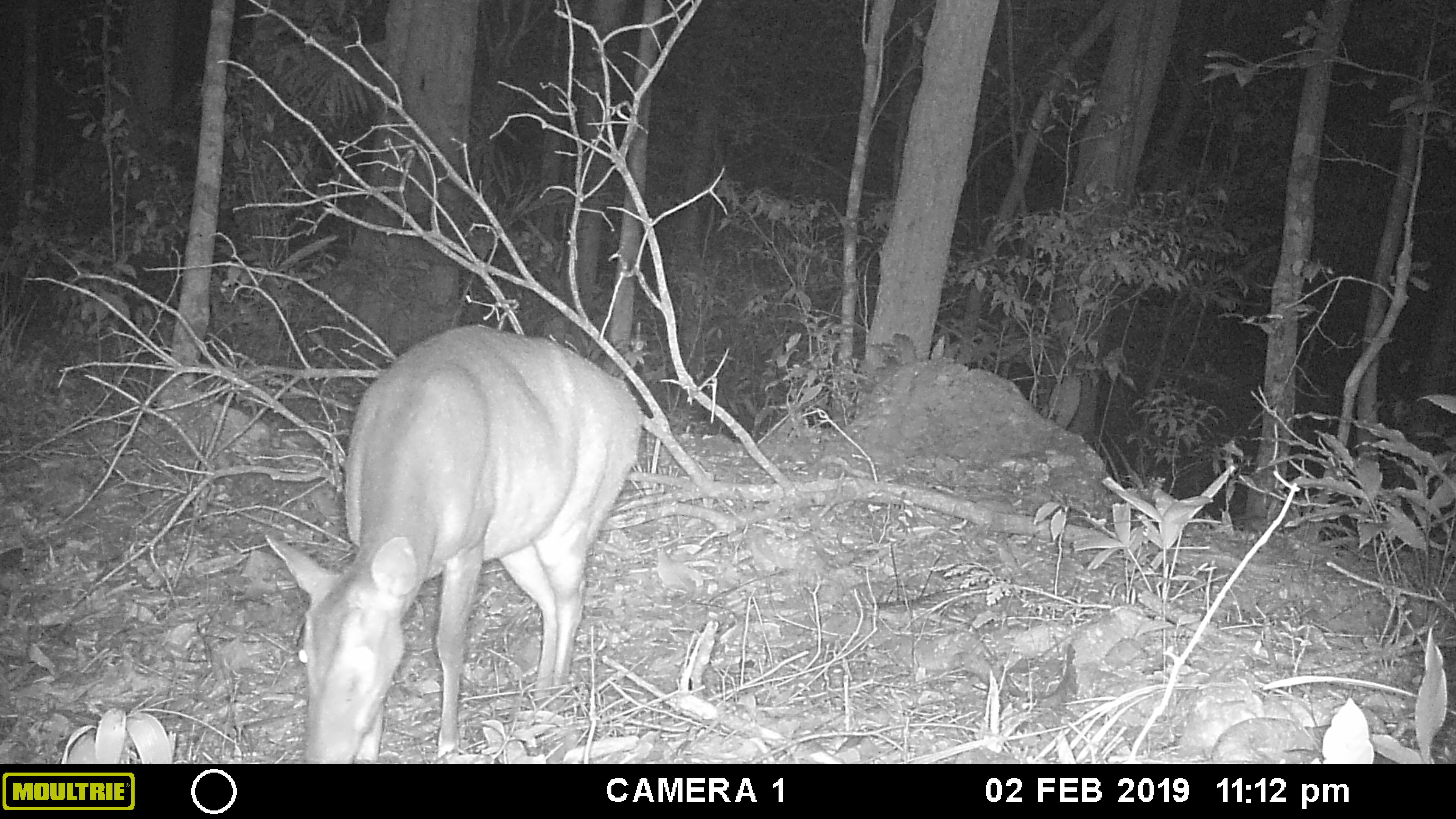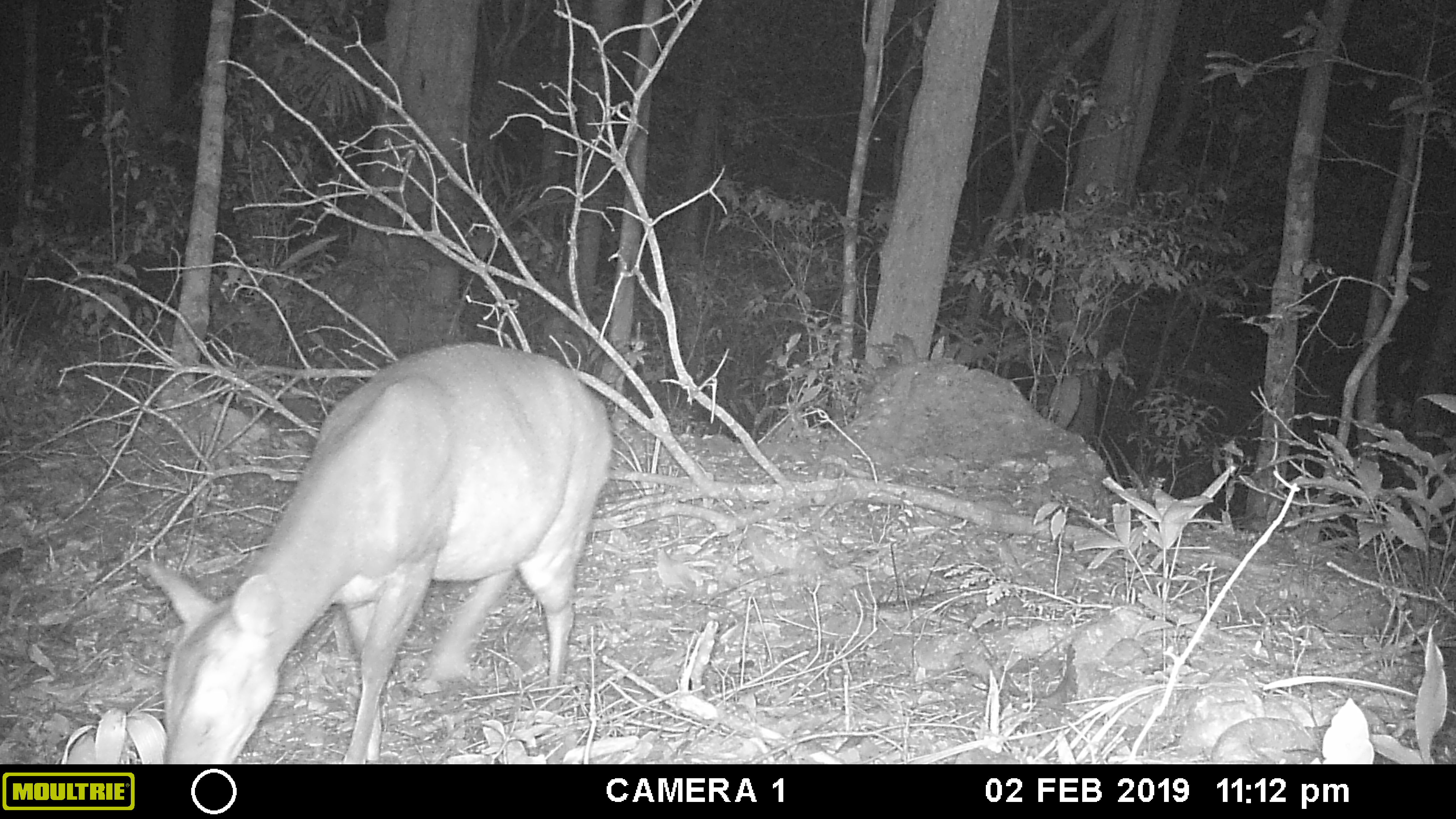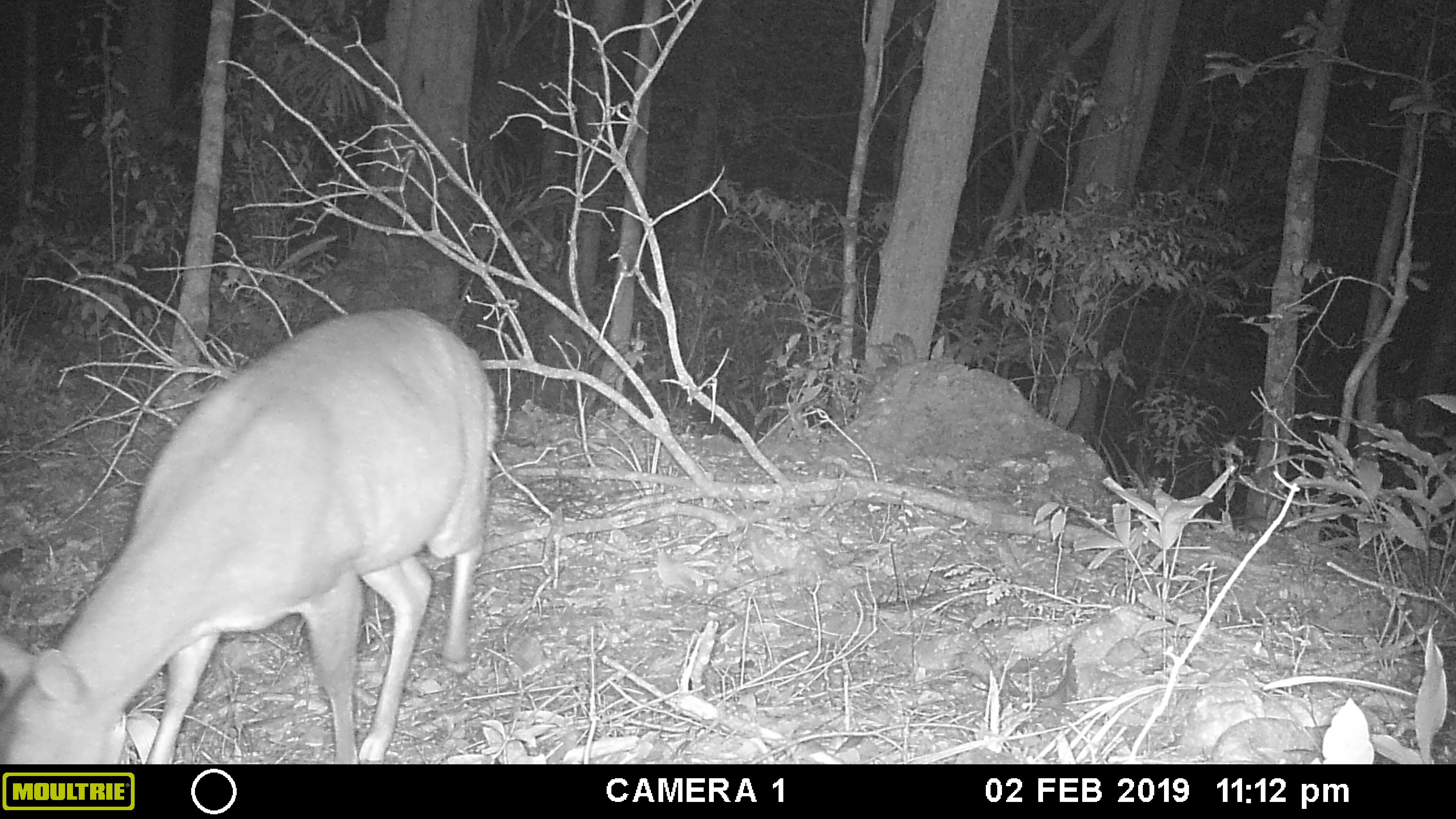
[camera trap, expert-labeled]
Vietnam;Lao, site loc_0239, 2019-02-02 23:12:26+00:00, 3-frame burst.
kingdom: Animalia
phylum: Chordata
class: Mammalia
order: Artiodactyla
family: Cervidae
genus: Muntiacus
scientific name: Muntiacus vuquangensis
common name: large-antlered muntjac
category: large antlered muntjac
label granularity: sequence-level